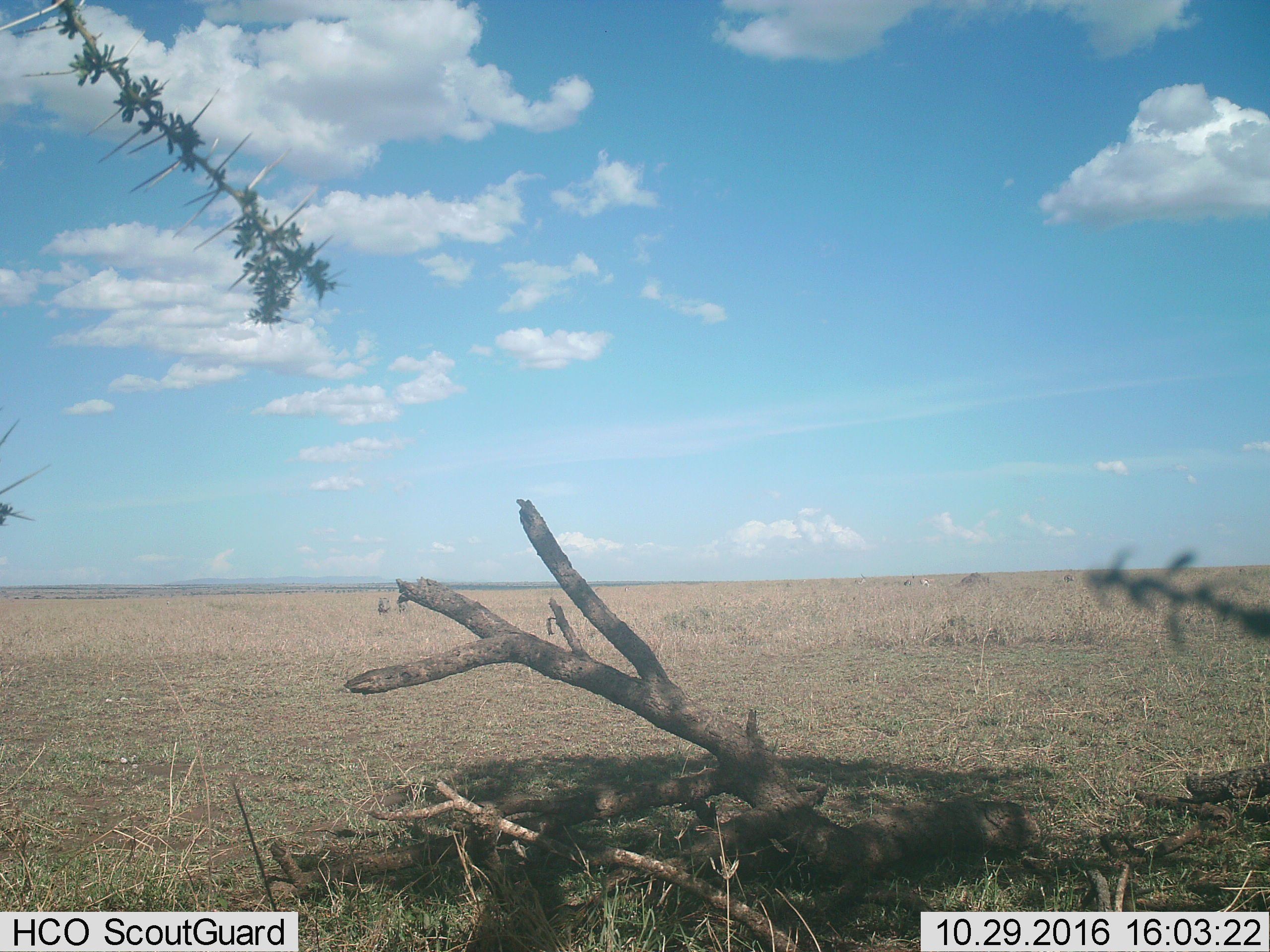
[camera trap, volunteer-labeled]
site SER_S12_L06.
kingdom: Animalia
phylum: Chordata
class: Mammalia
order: Artiodactyla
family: Suidae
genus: Phacochoerus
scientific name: Phacochoerus africanus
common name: warthog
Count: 2.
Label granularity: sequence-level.